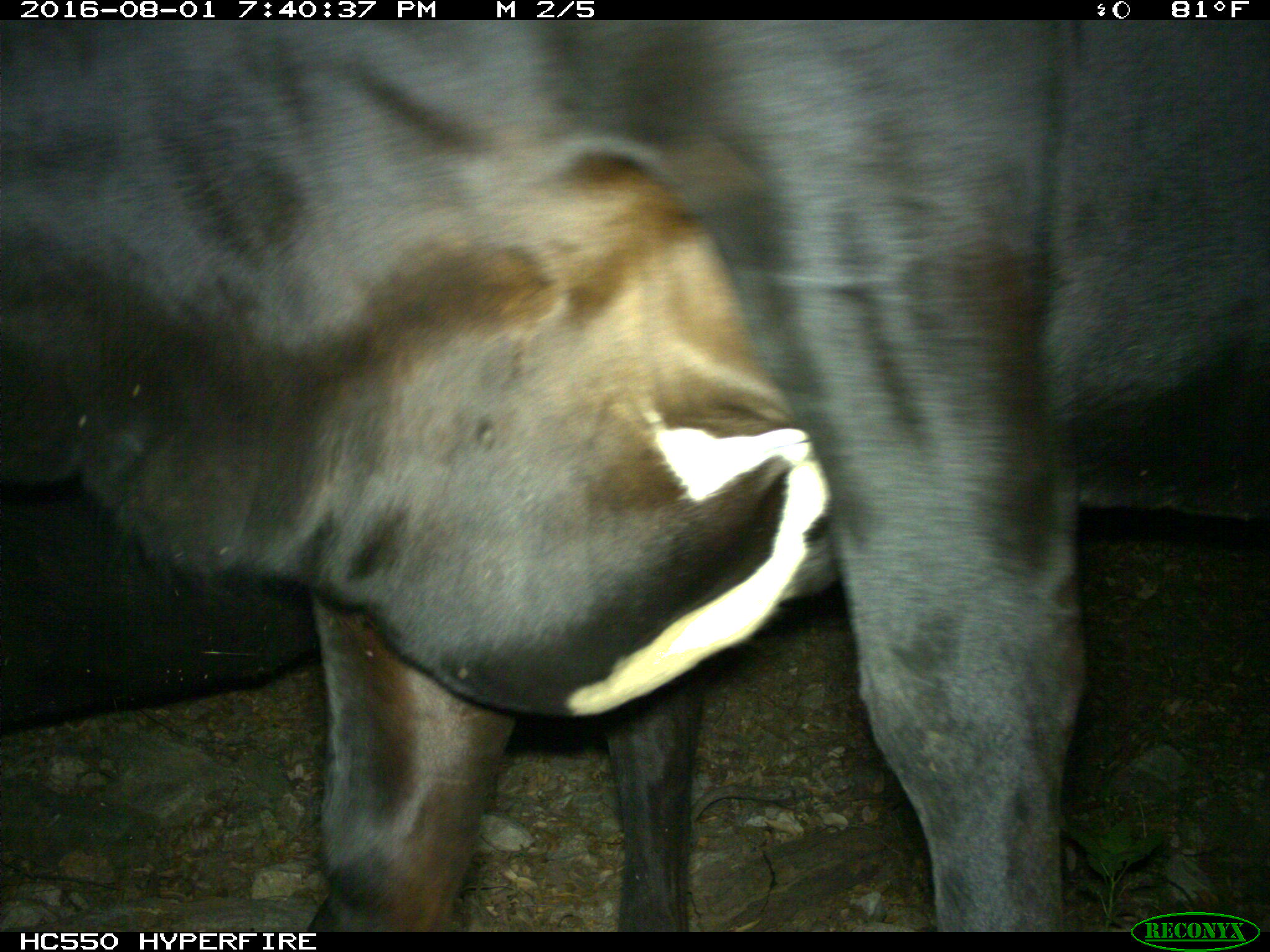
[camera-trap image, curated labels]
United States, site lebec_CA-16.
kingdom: Animalia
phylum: Chordata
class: Mammalia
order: Artiodactyla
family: Bovidae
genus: Bos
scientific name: Bos taurus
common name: domestic cow